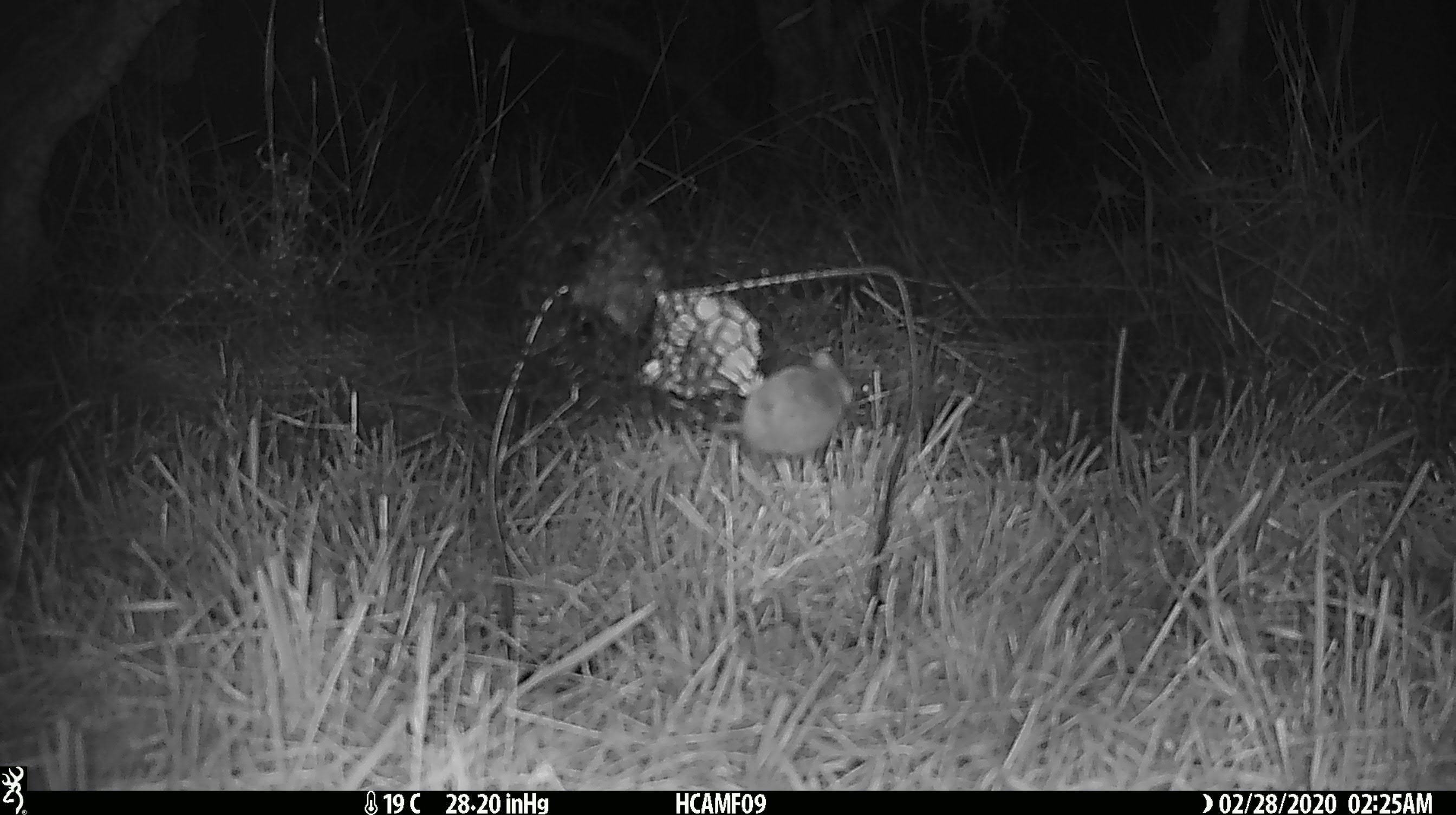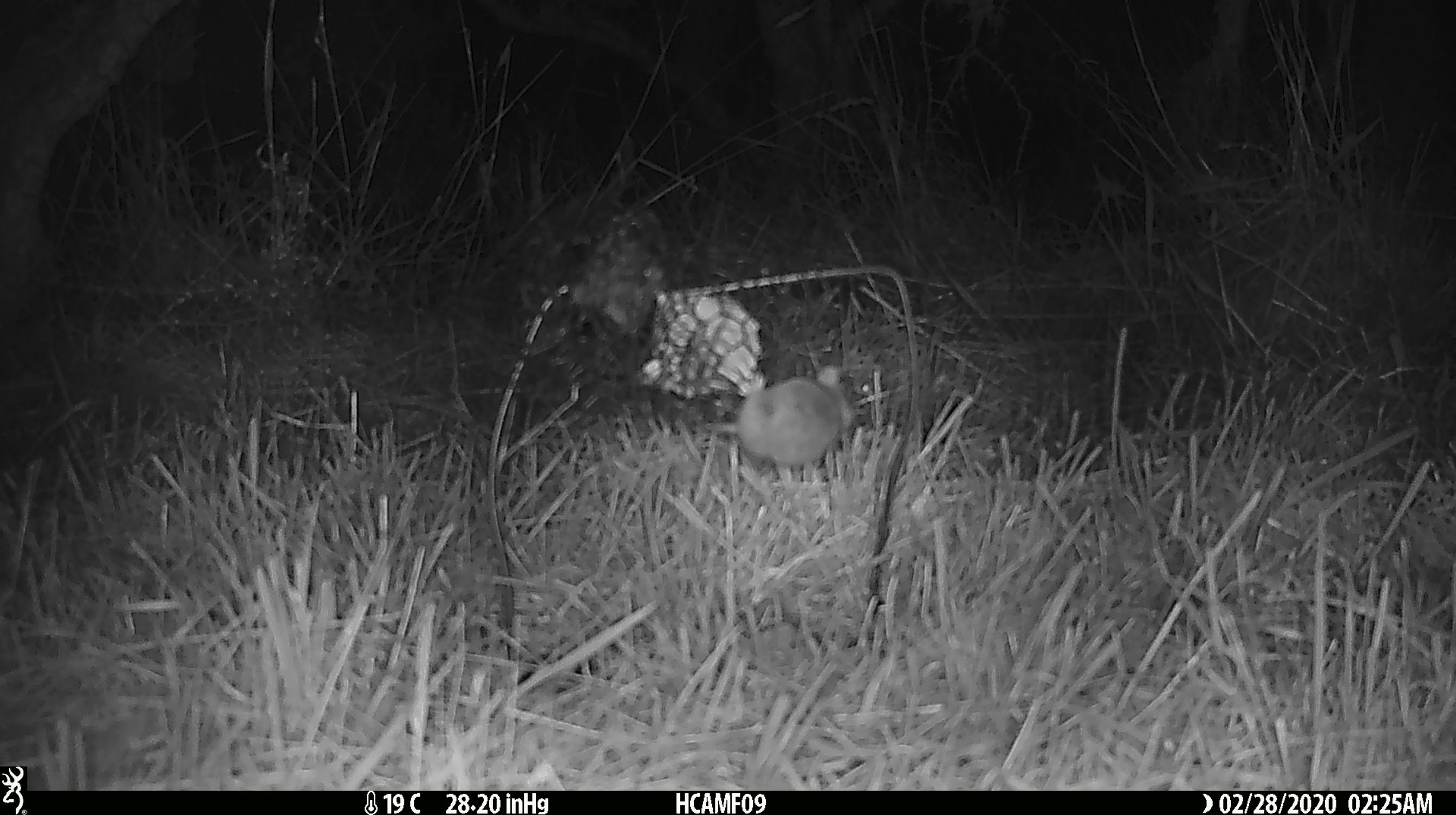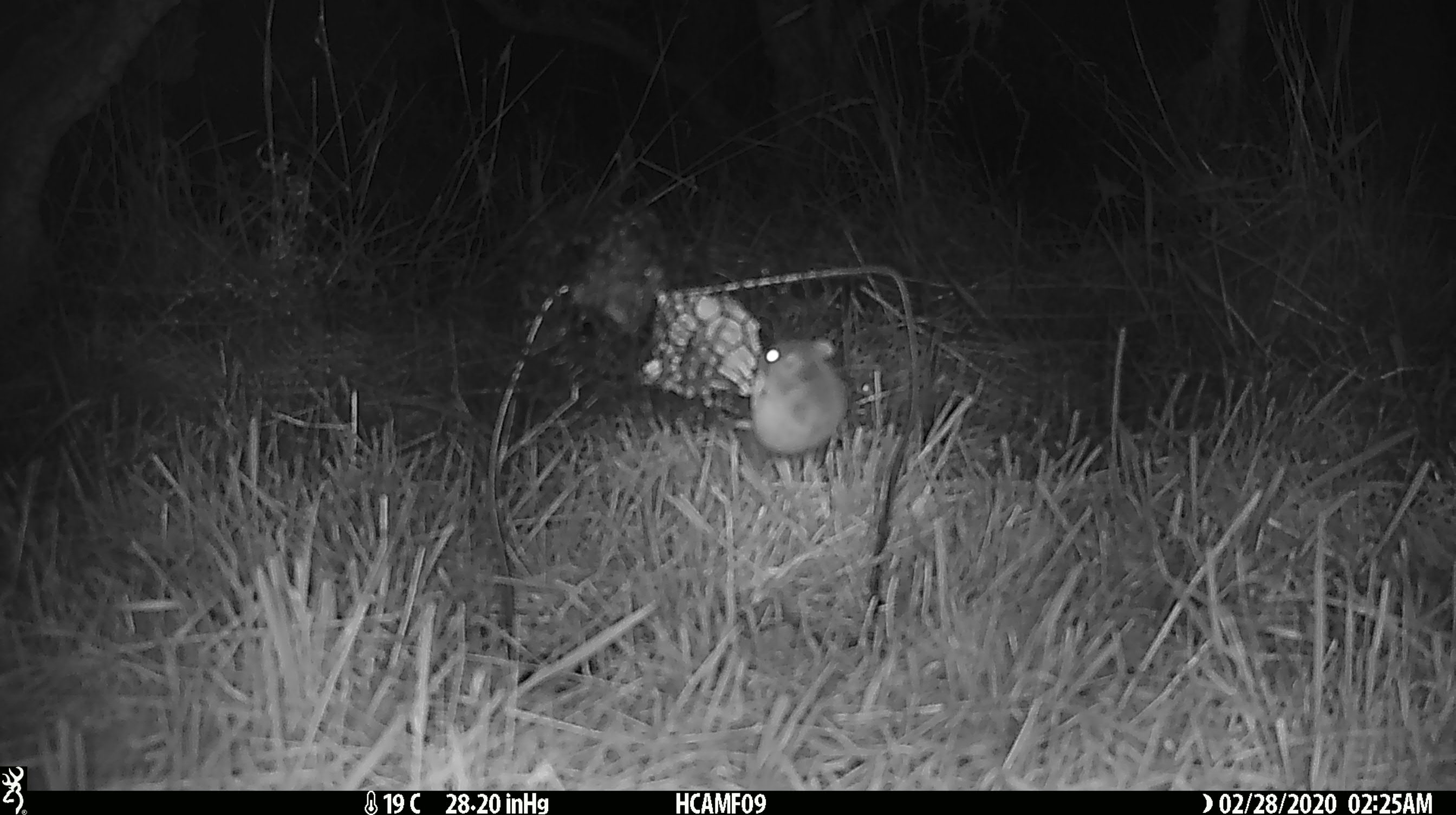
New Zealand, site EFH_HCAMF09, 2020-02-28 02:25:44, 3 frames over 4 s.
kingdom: Animalia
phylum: Chordata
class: Mammalia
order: Rodentia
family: Muridae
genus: Mus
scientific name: Mus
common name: mouse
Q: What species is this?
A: Mouse (Mus).